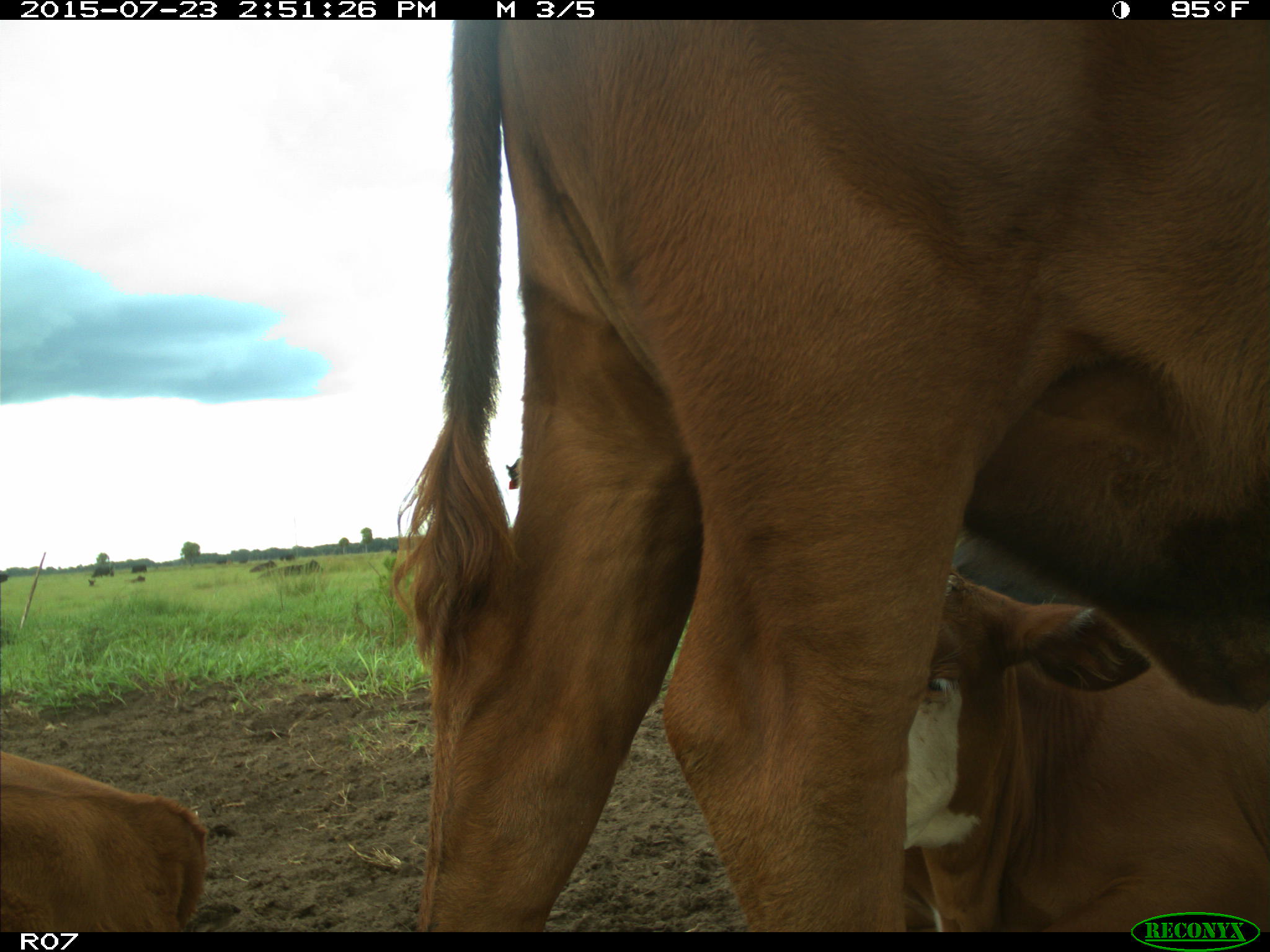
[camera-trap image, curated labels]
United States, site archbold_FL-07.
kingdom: Animalia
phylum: Chordata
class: Mammalia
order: Artiodactyla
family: Bovidae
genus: Bos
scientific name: Bos taurus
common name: domestic cow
Bos taurus (domestic cow).